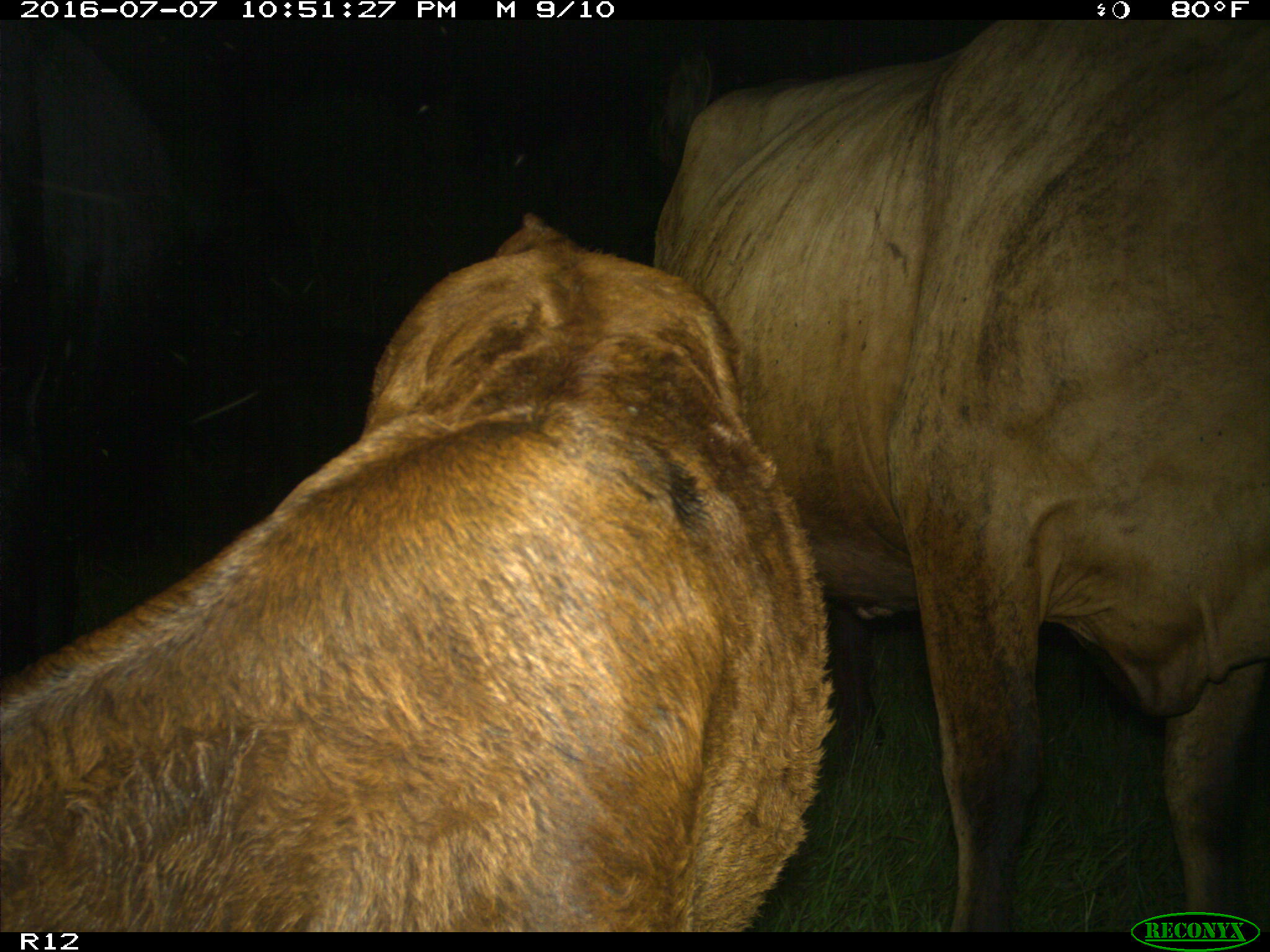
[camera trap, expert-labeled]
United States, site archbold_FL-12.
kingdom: Animalia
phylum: Chordata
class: Mammalia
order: Artiodactyla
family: Bovidae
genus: Bos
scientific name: Bos taurus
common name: domestic cow